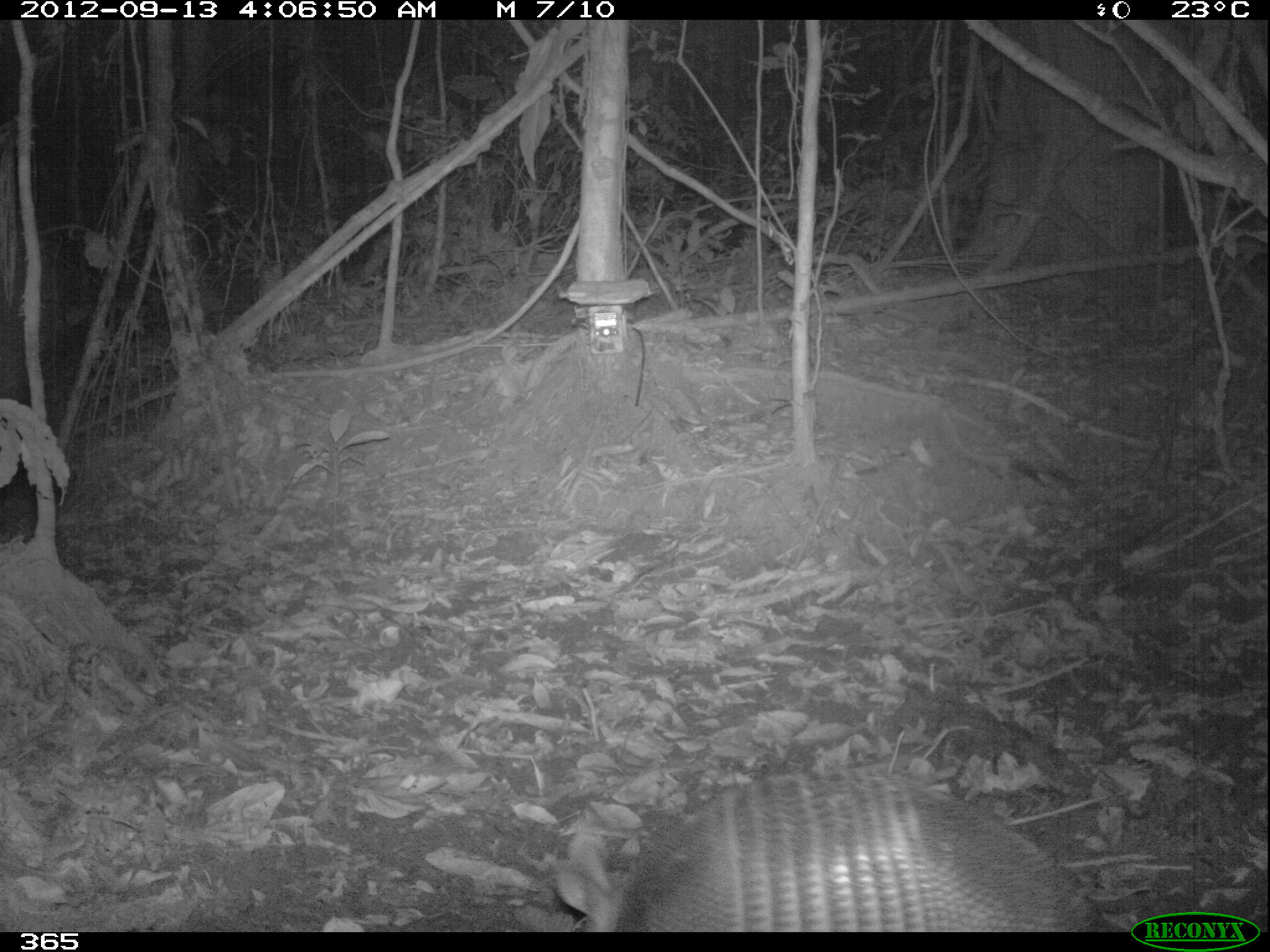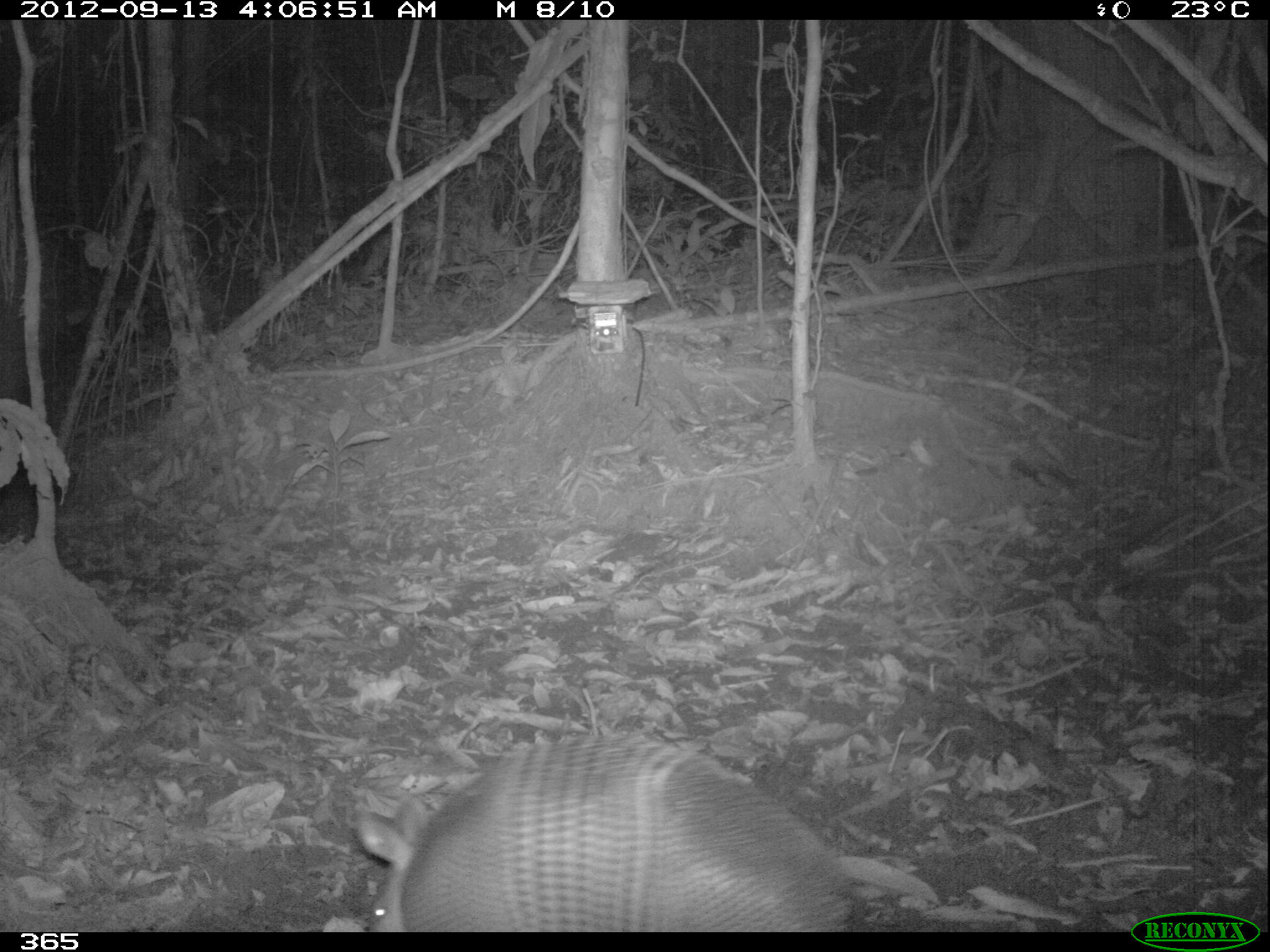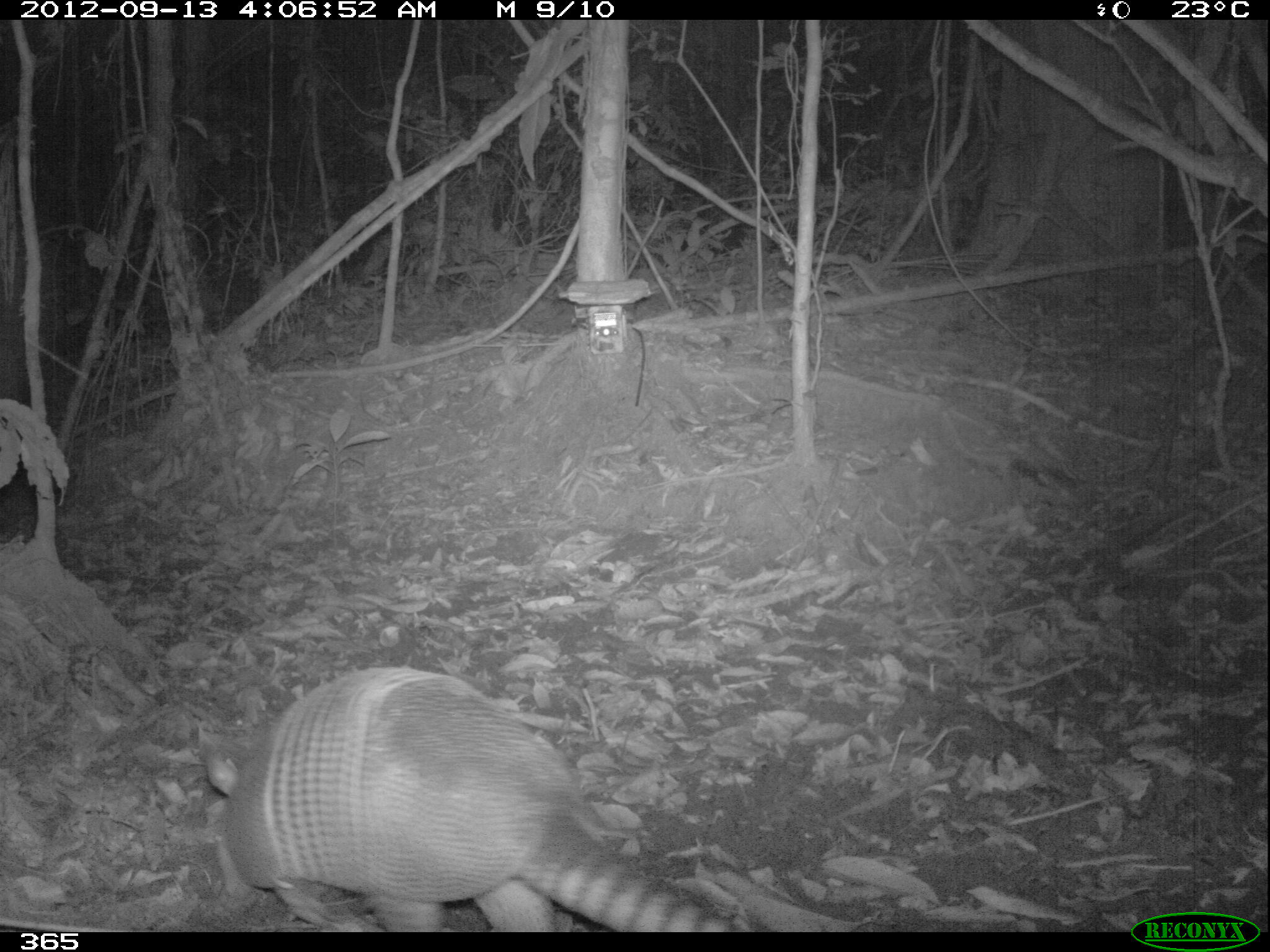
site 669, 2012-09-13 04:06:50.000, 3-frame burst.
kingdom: Animalia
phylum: Chordata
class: Mammalia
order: Cingulata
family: Dasypodidae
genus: Dasypus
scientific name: Dasypus novemcinctus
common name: nine-banded armadillo